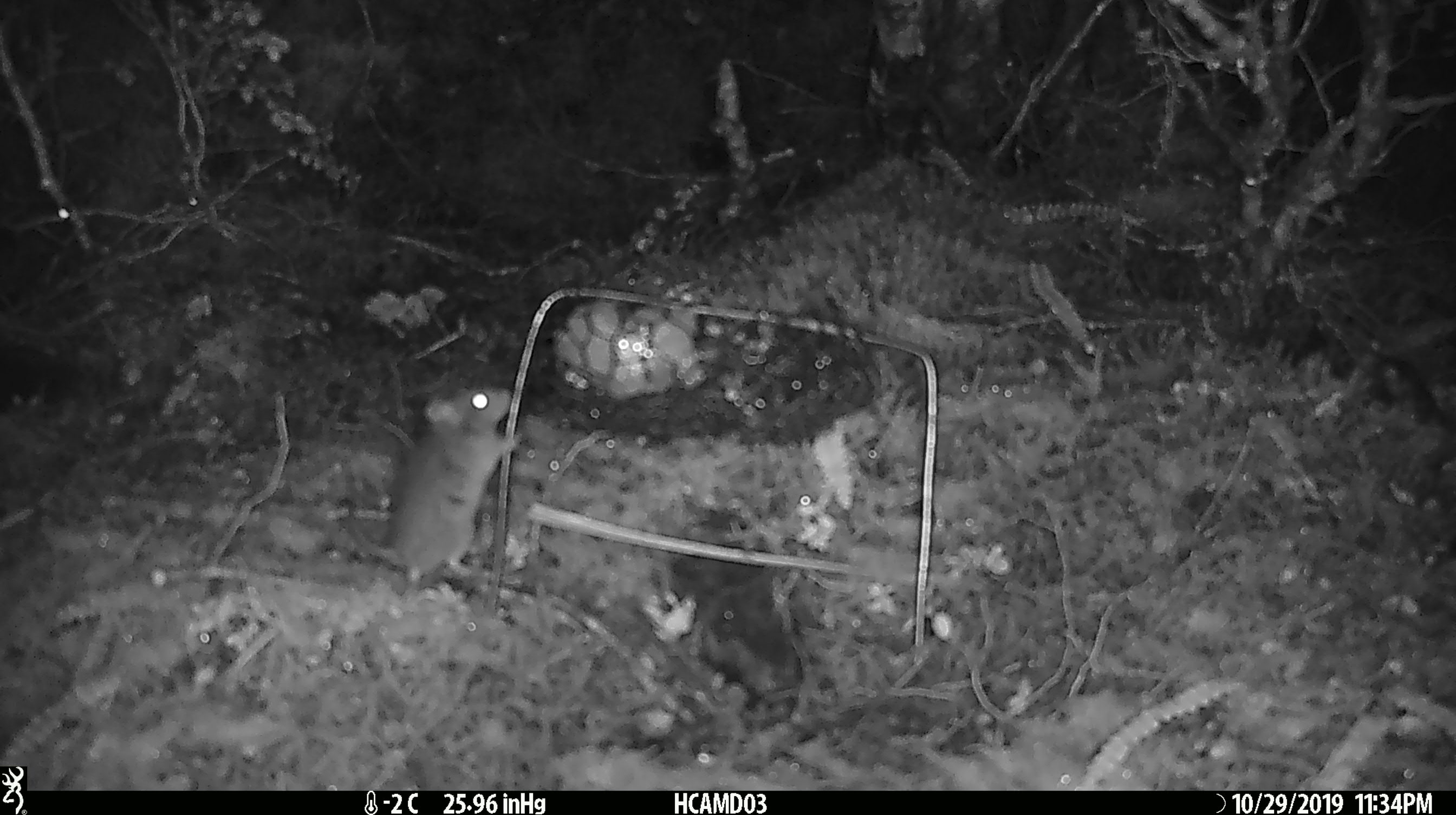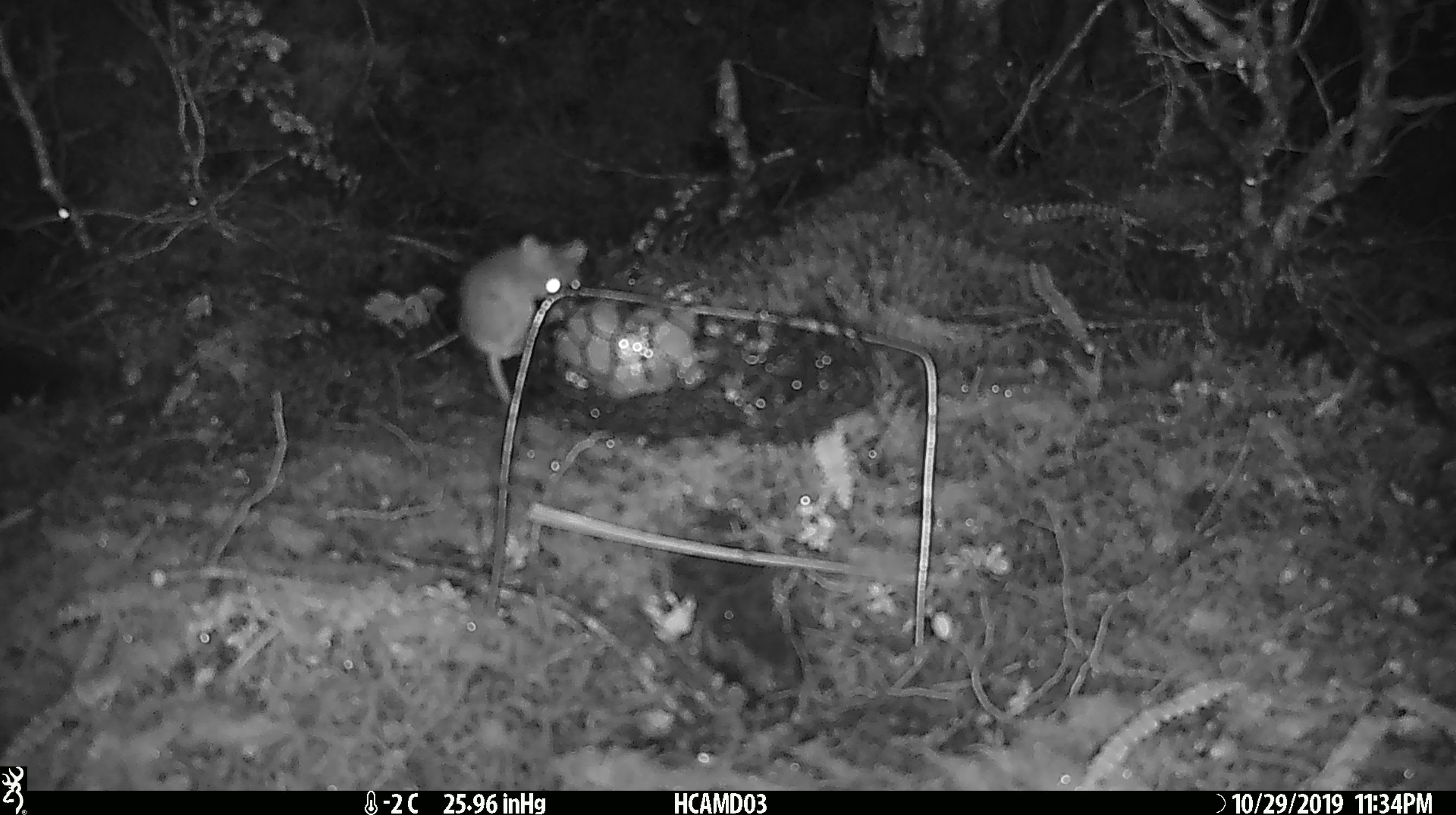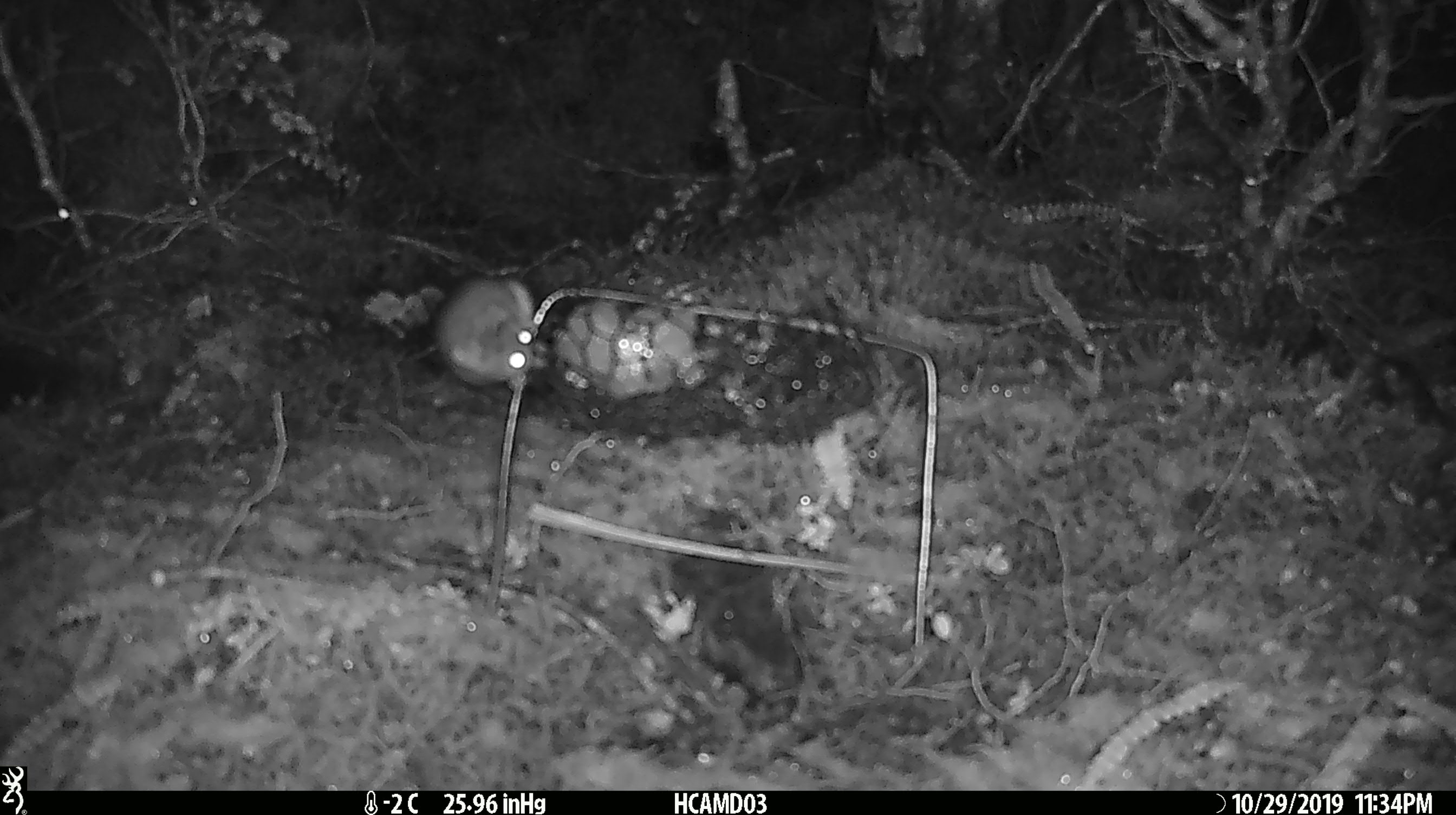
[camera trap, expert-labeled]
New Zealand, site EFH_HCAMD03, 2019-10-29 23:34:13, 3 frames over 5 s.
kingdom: Animalia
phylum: Chordata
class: Mammalia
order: Rodentia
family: Muridae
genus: Mus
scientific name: Mus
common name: mouse